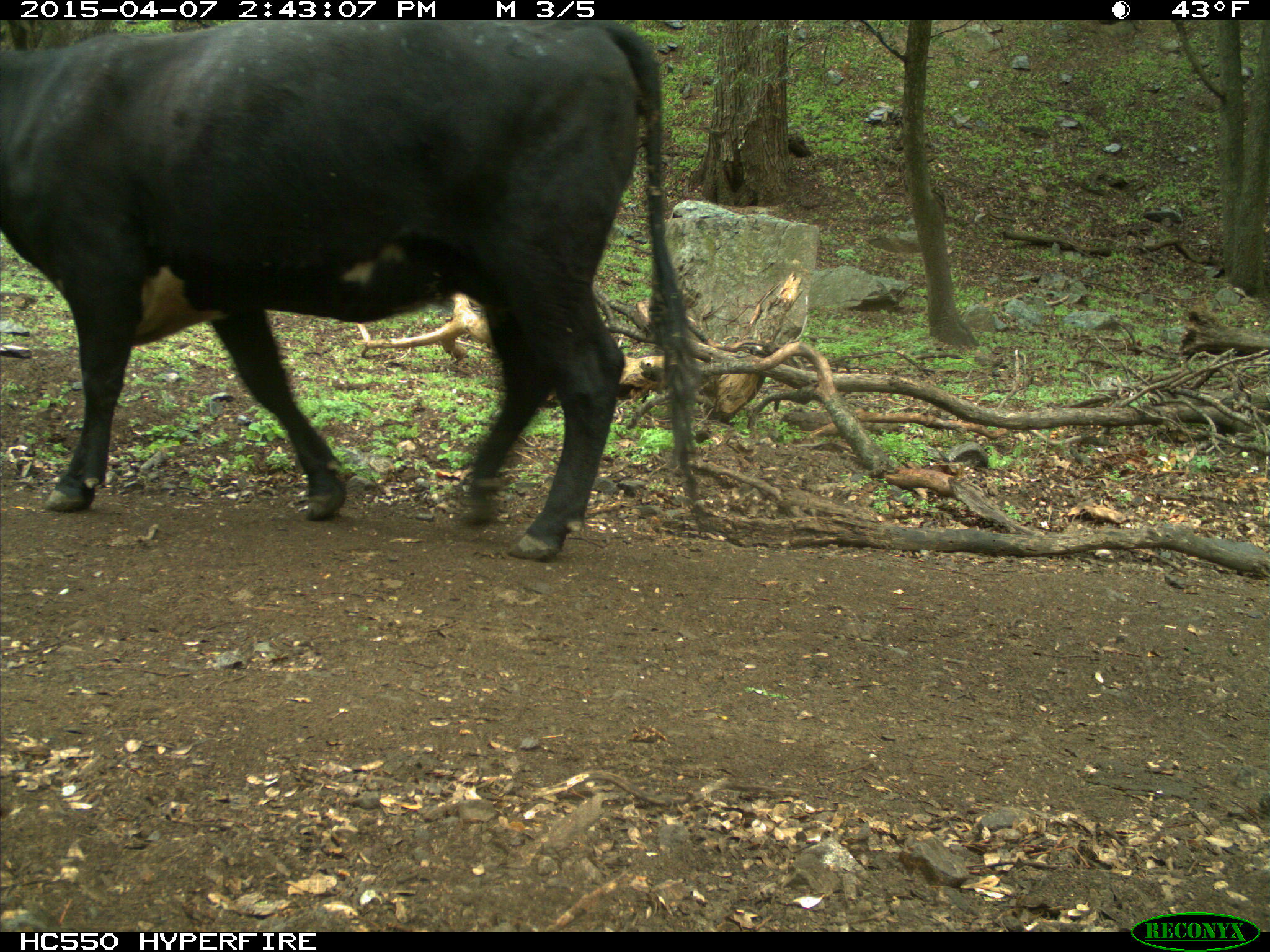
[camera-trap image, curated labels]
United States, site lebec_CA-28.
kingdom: Animalia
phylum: Chordata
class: Mammalia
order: Artiodactyla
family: Bovidae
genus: Bos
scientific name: Bos taurus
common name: domestic cow